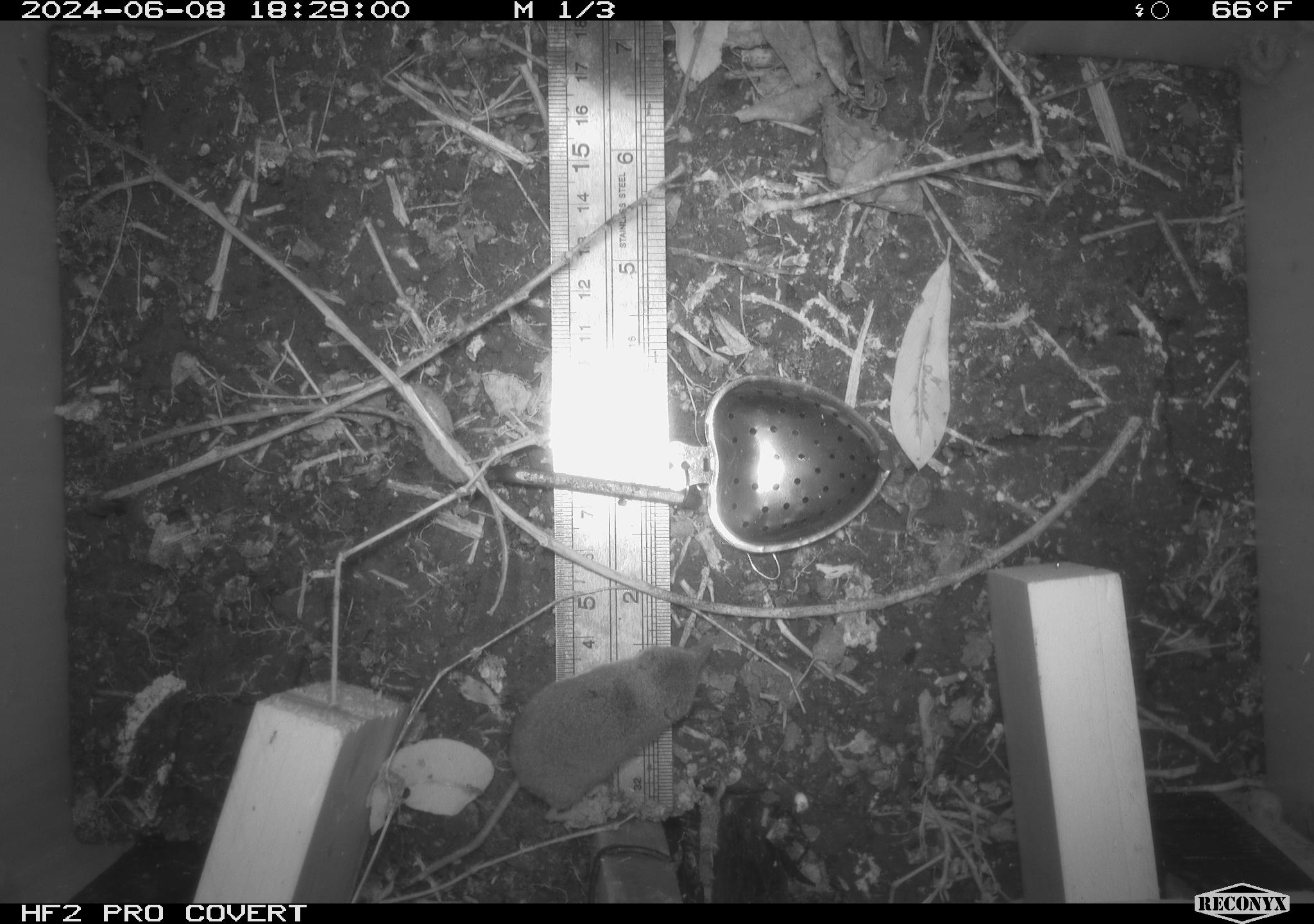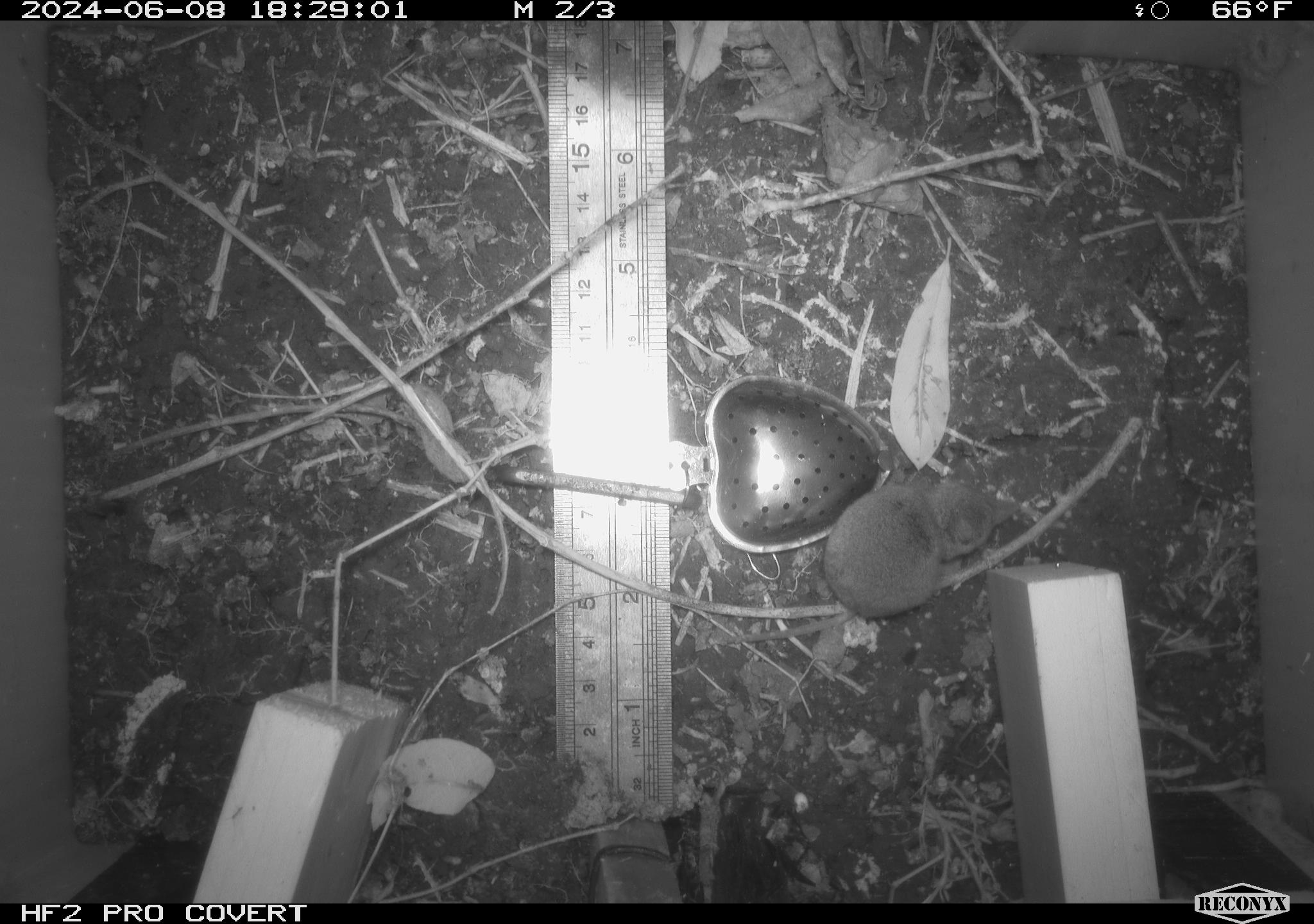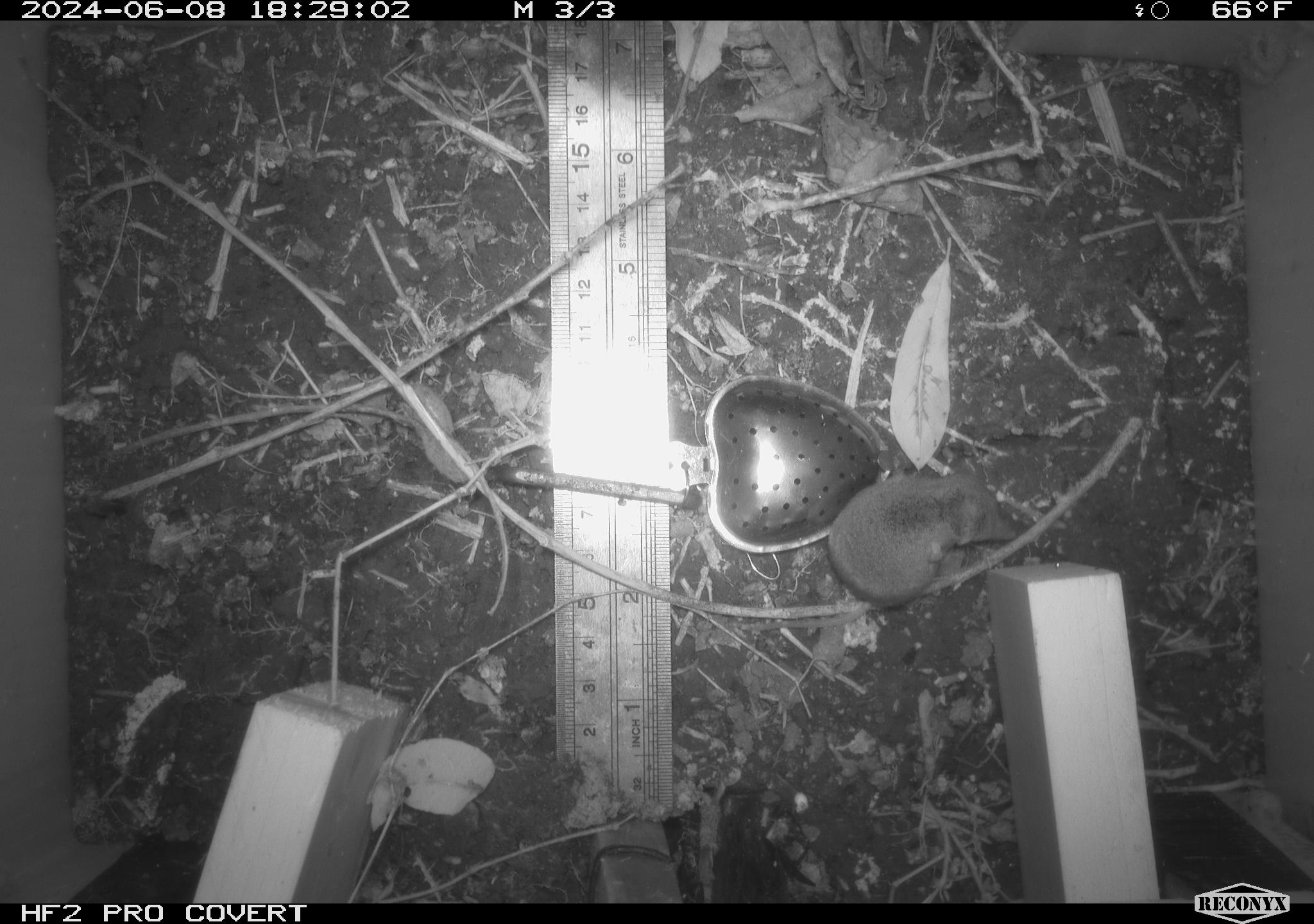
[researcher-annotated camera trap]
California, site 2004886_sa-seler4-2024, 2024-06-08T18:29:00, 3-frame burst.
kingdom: Animalia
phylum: Chordata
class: Mammalia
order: Eulipotyphla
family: Soricidae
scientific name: Soricidae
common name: shrews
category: soricidae family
Soricidae family (shrews) (Soricidae).